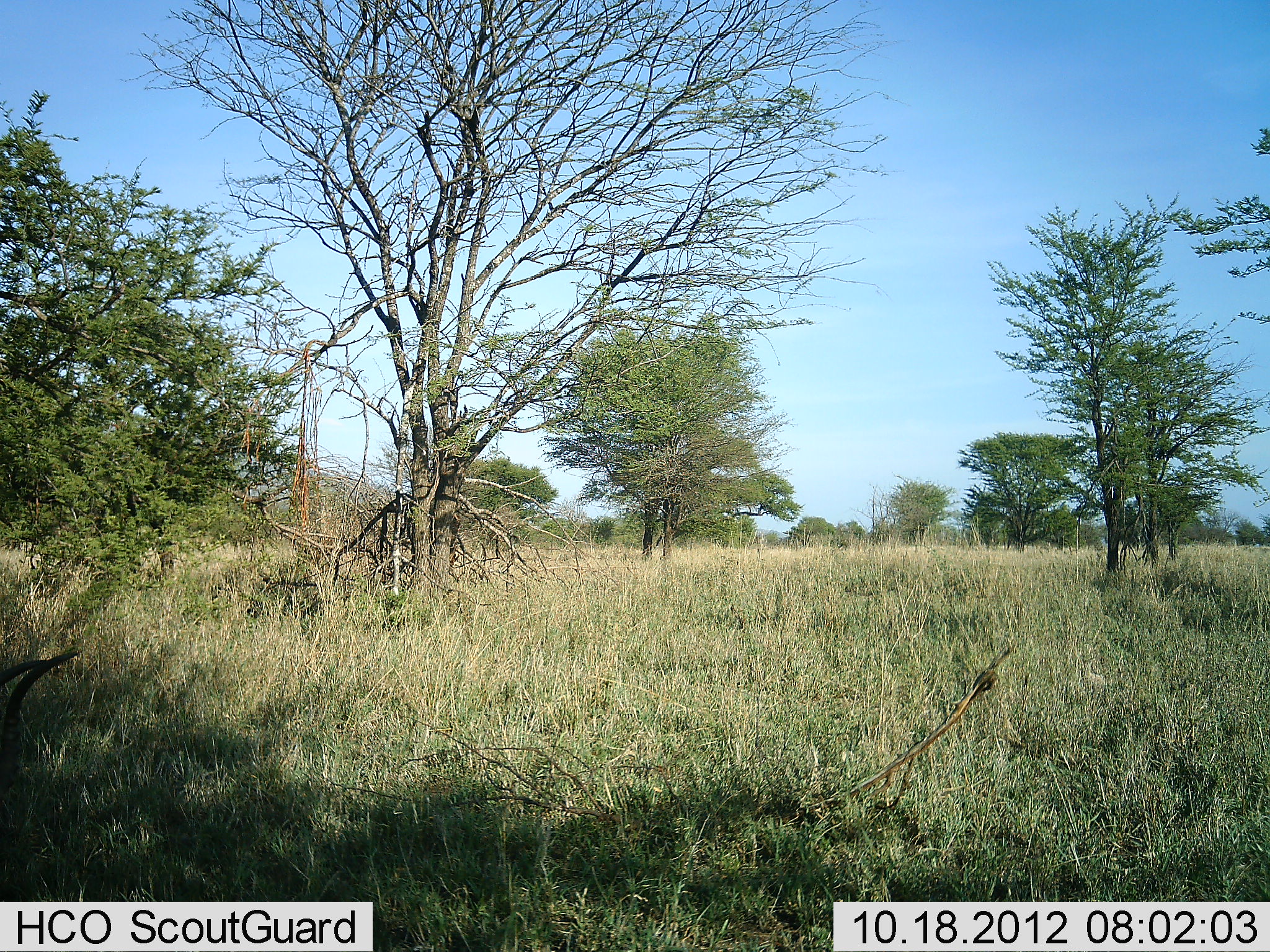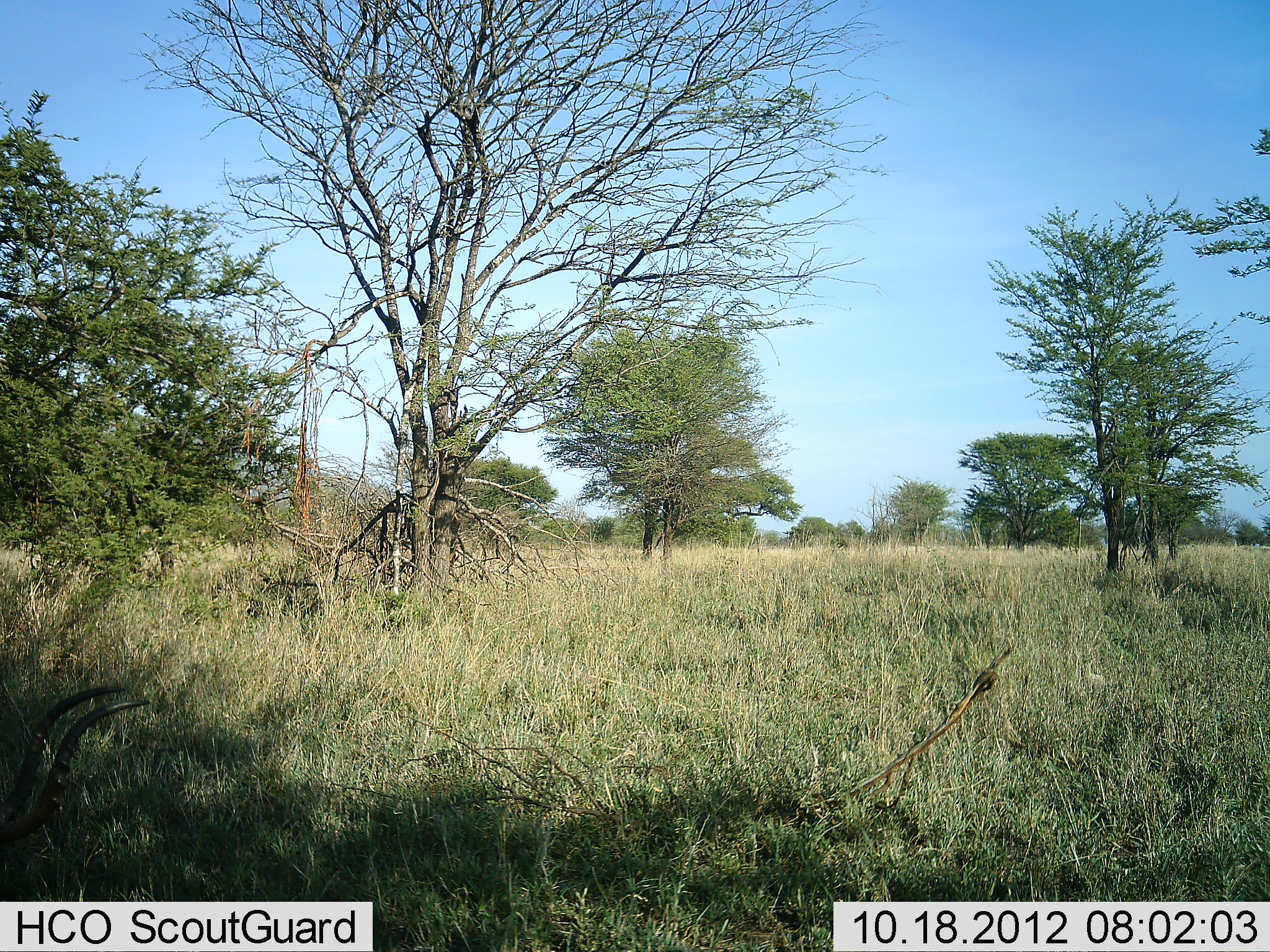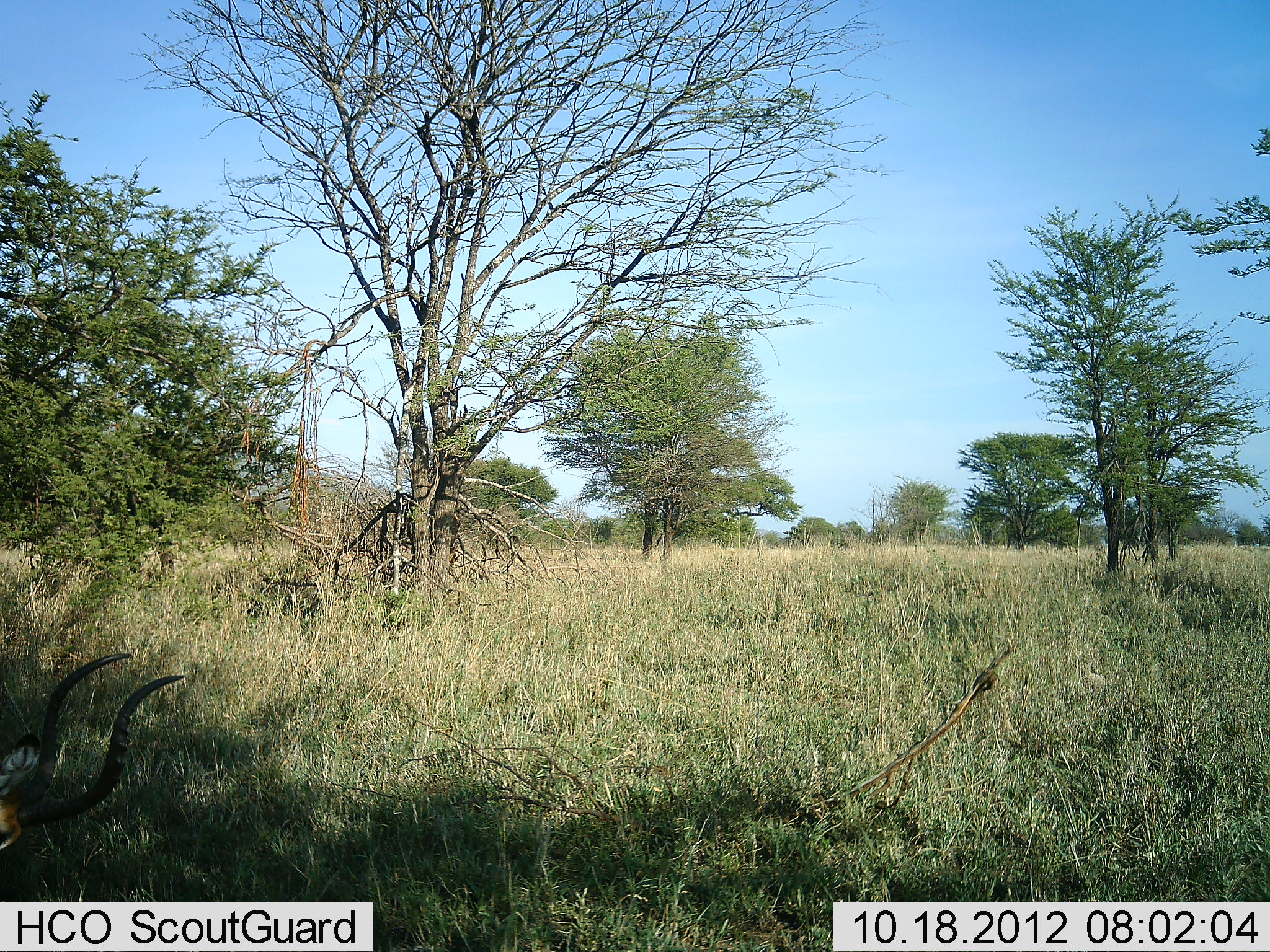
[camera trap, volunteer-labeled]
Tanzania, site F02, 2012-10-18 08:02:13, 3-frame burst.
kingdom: Animalia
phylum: Chordata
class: Mammalia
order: Artiodactyla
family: Bovidae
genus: Aepyceros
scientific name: Aepyceros melampus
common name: impala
Impala (Aepyceros melampus), count 1. Behavior (volunteer vote fractions): standing 10%, resting 0%, moving 20%, interacting 0%. Young present (vote fraction): 0%. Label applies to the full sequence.